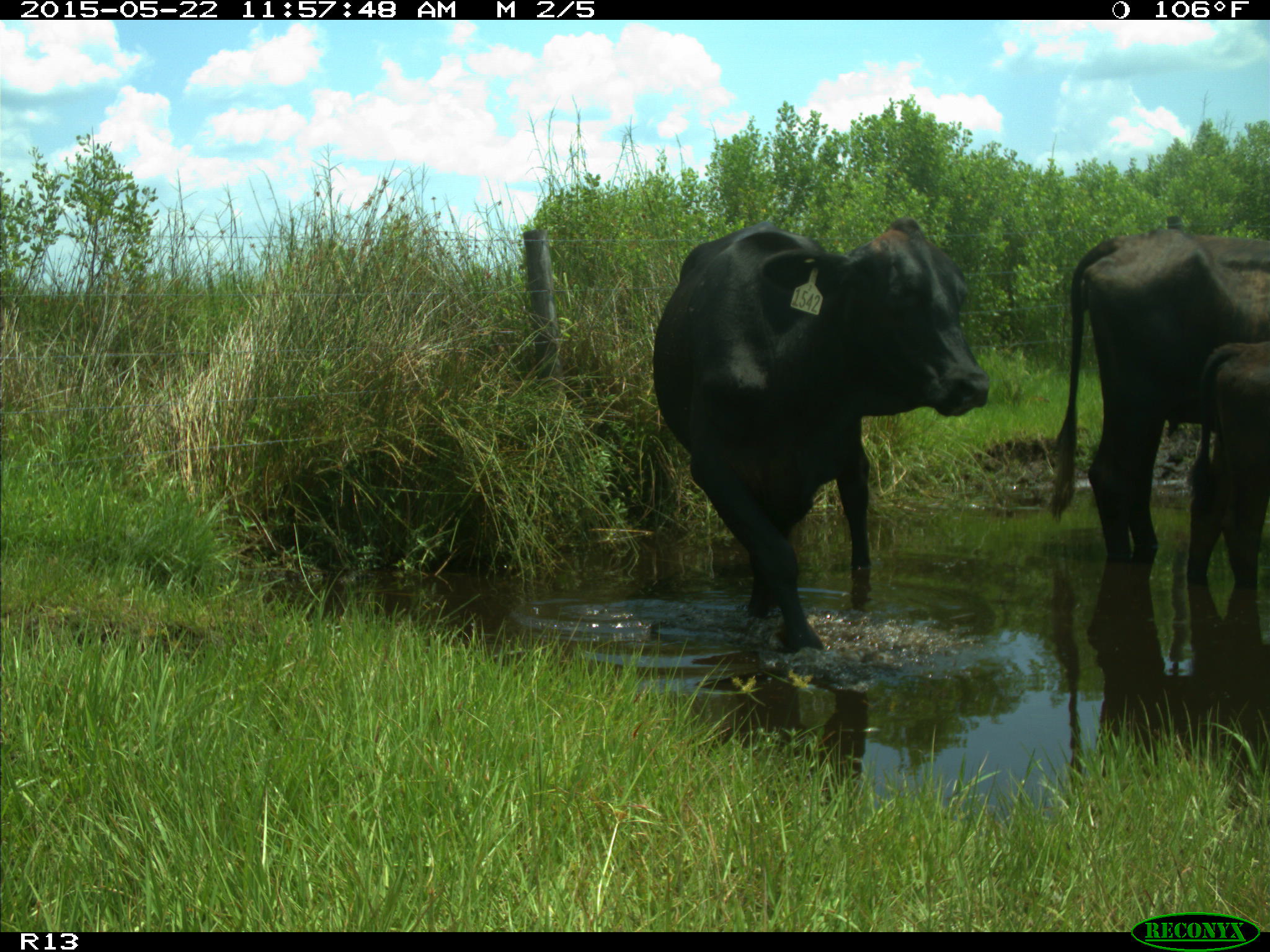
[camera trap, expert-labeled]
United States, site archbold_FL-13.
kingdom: Animalia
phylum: Chordata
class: Mammalia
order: Artiodactyla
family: Bovidae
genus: Bos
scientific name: Bos taurus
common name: domestic cow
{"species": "Bos taurus (domestic cow)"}